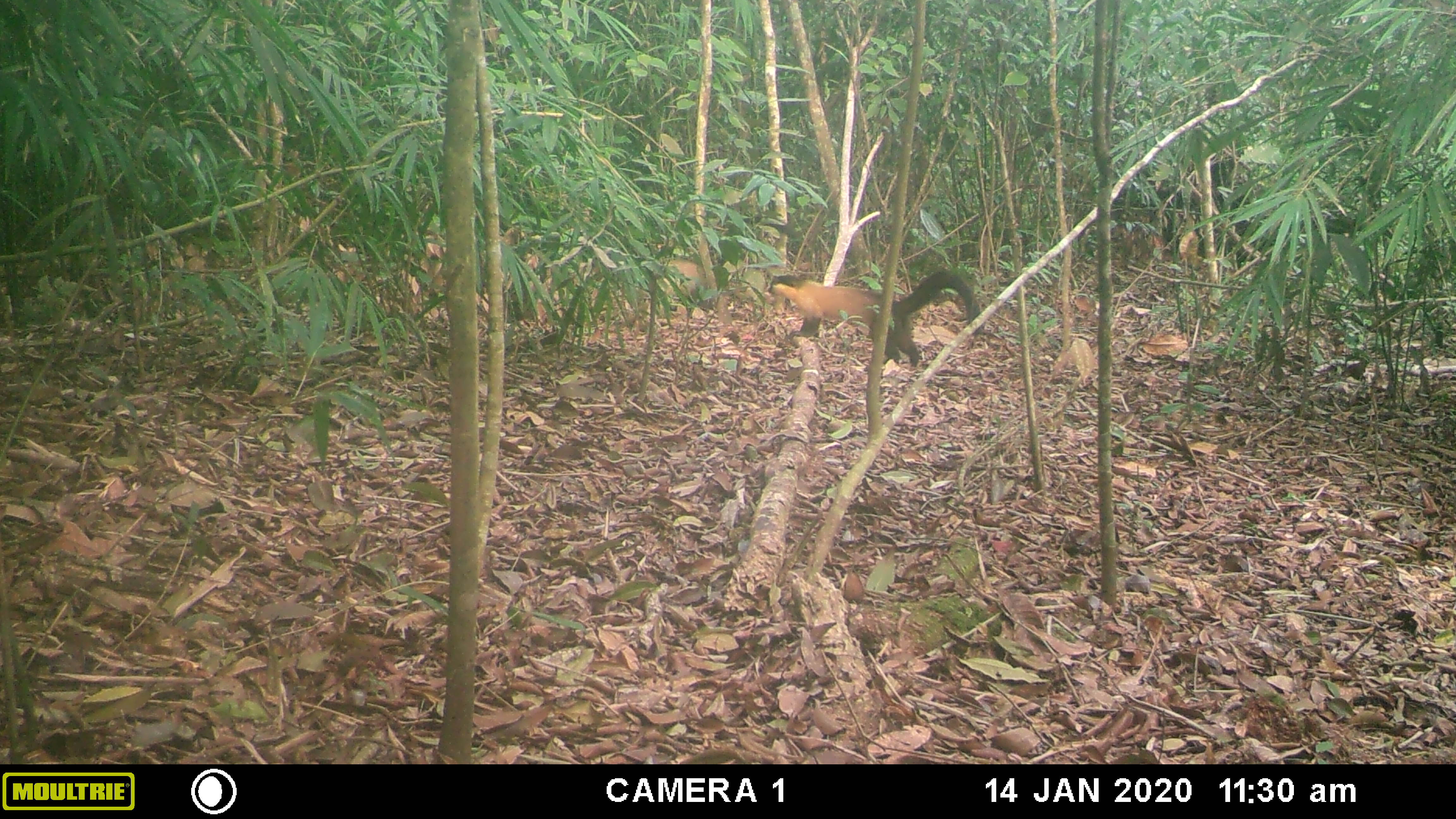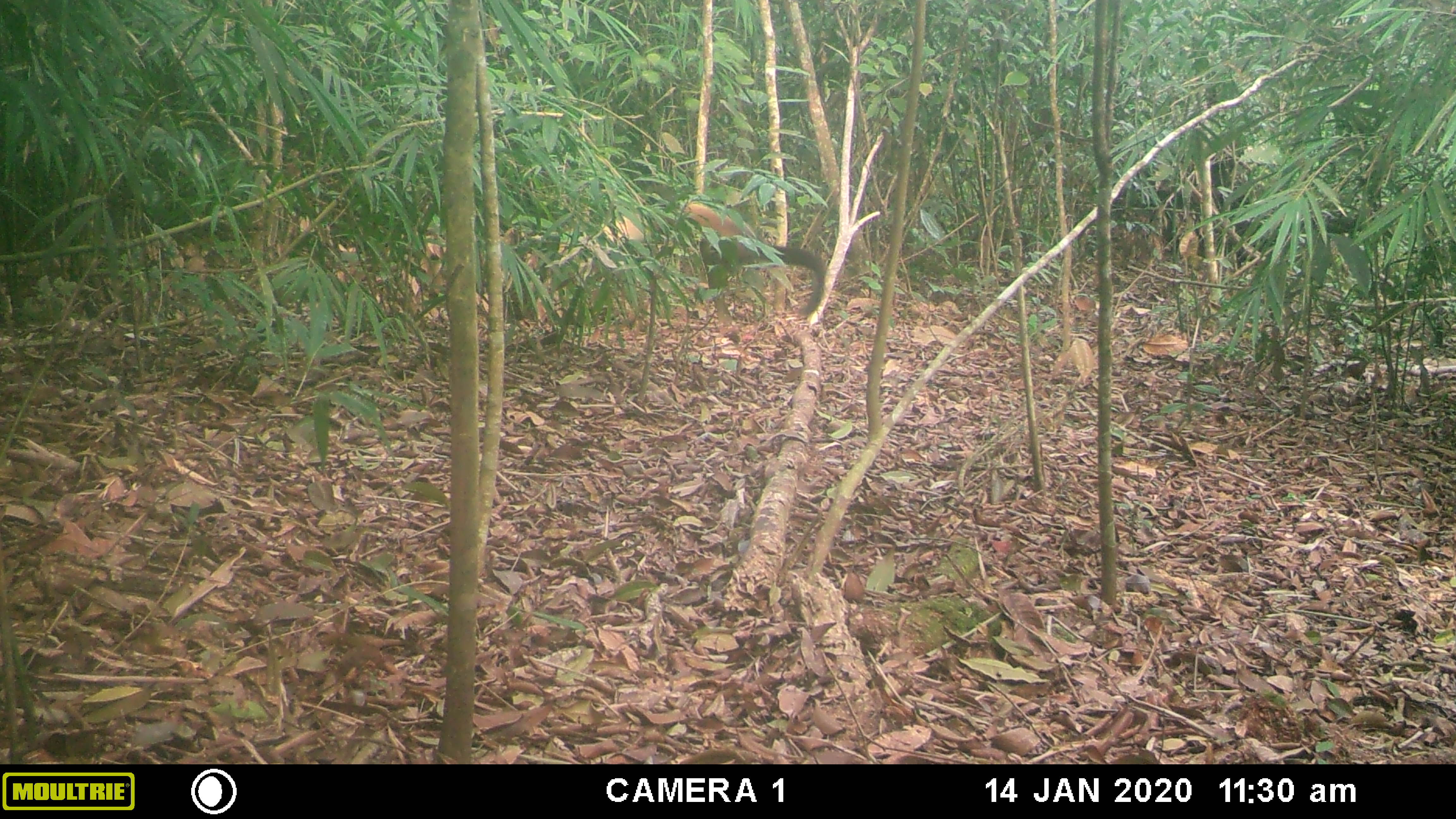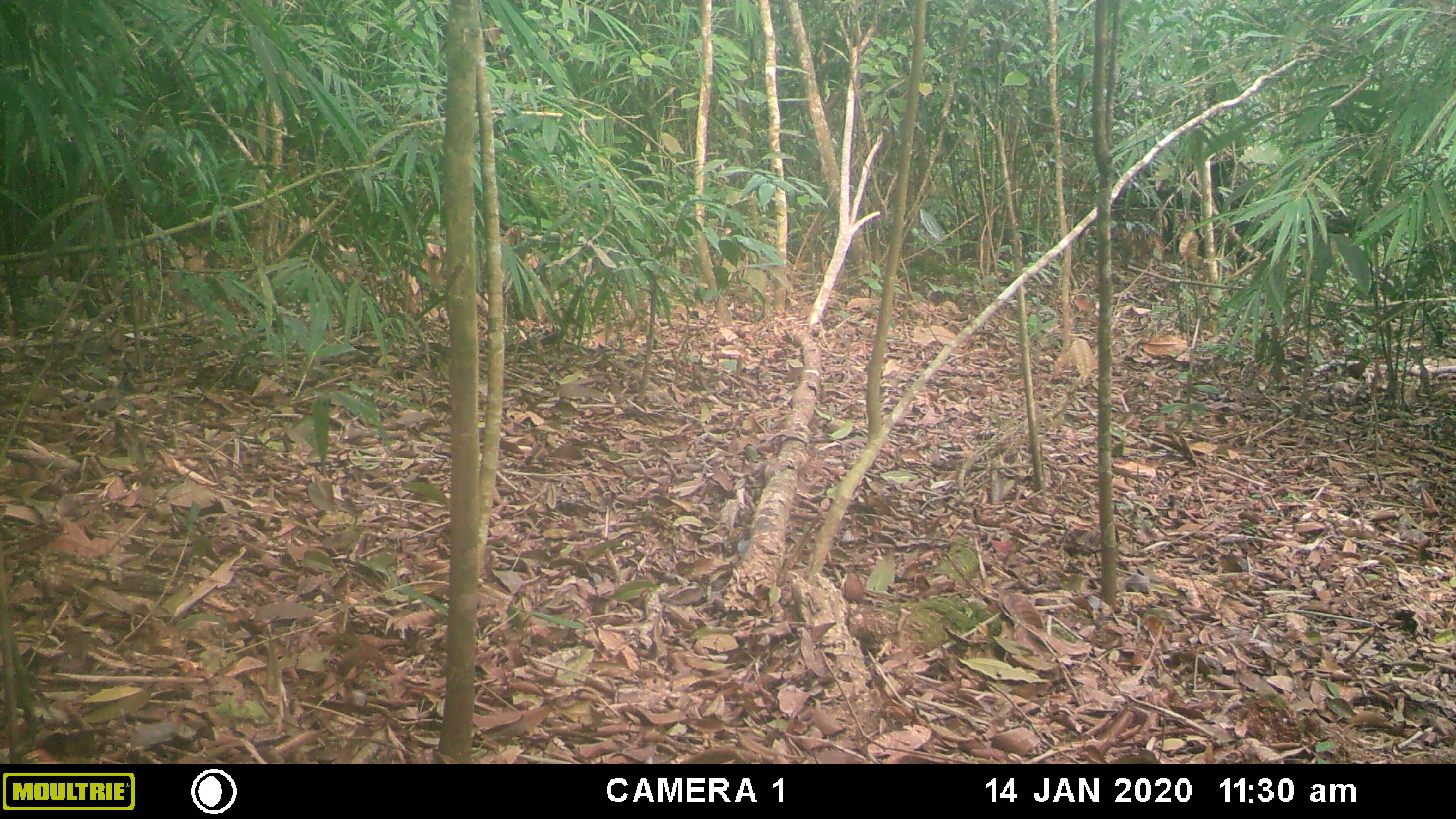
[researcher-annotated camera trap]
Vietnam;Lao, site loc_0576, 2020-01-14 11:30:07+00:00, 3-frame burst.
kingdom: Animalia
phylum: Chordata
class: Mammalia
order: Carnivora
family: Mustelidae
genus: Martes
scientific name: Martes flavigula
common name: yellow-throated marten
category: yellow throated marten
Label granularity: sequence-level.